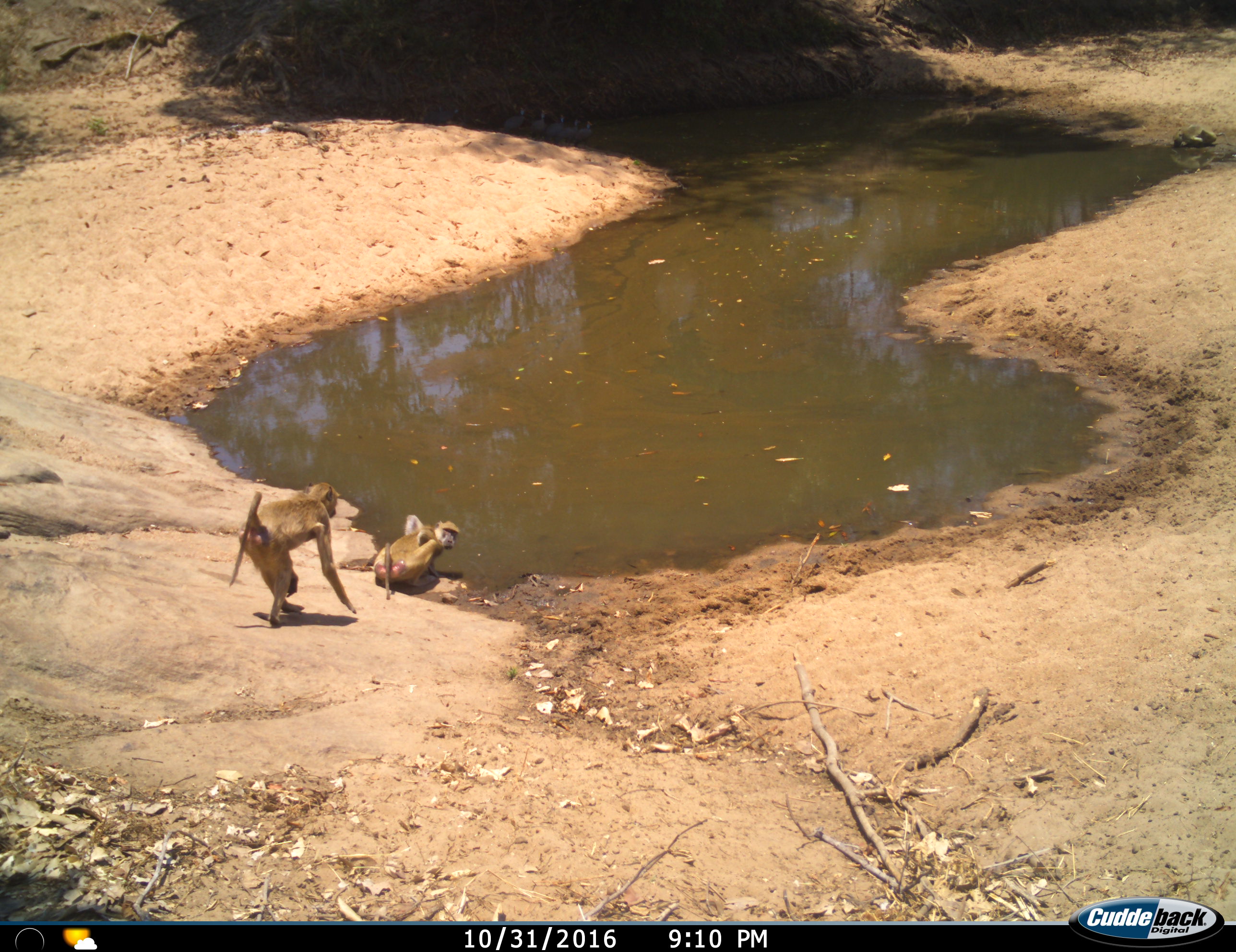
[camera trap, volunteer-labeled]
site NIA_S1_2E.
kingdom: Animalia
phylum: Chordata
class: Mammalia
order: Primates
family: Cercopithecidae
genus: Papio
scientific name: Papio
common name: baboon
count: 3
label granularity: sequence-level